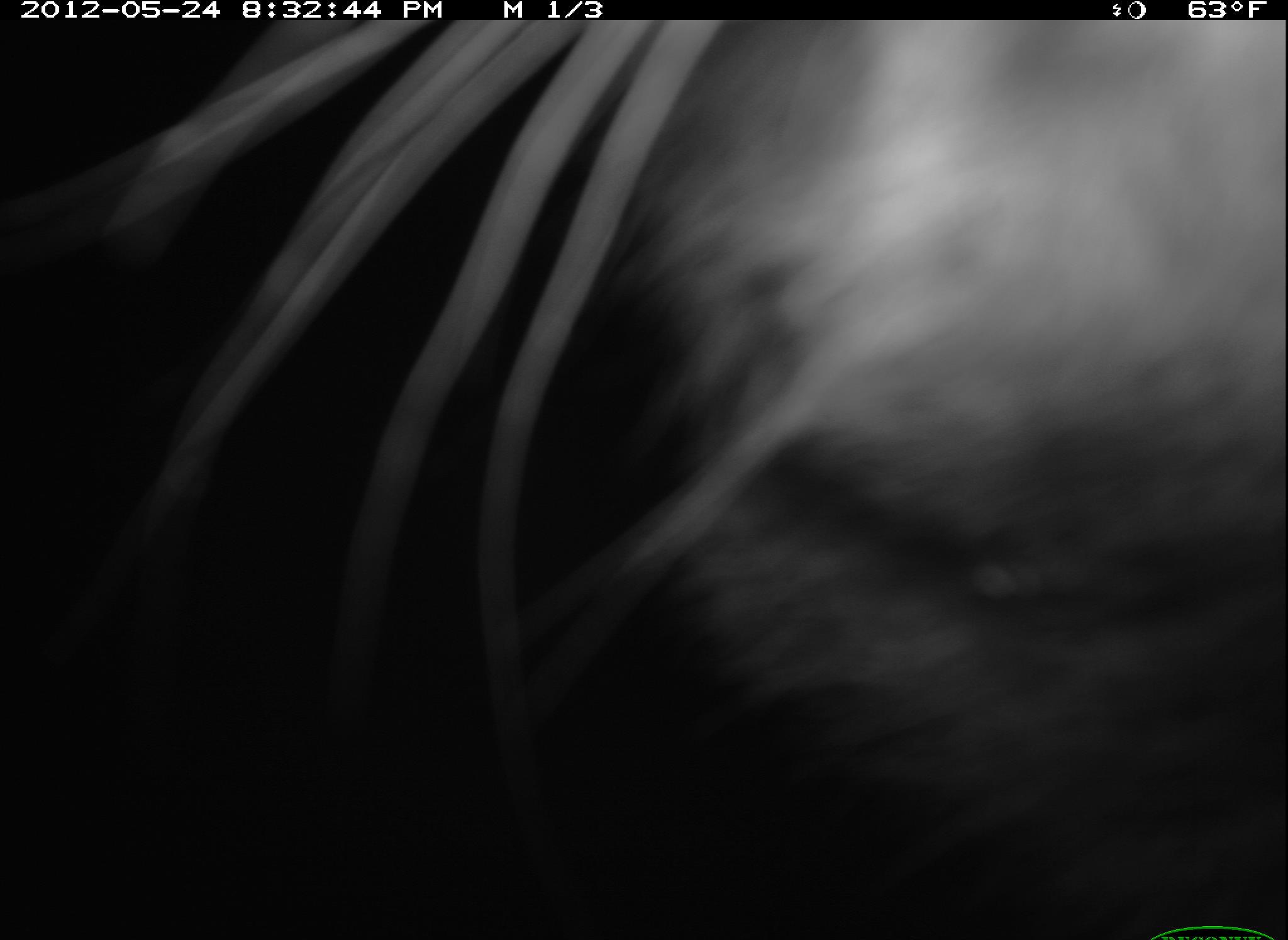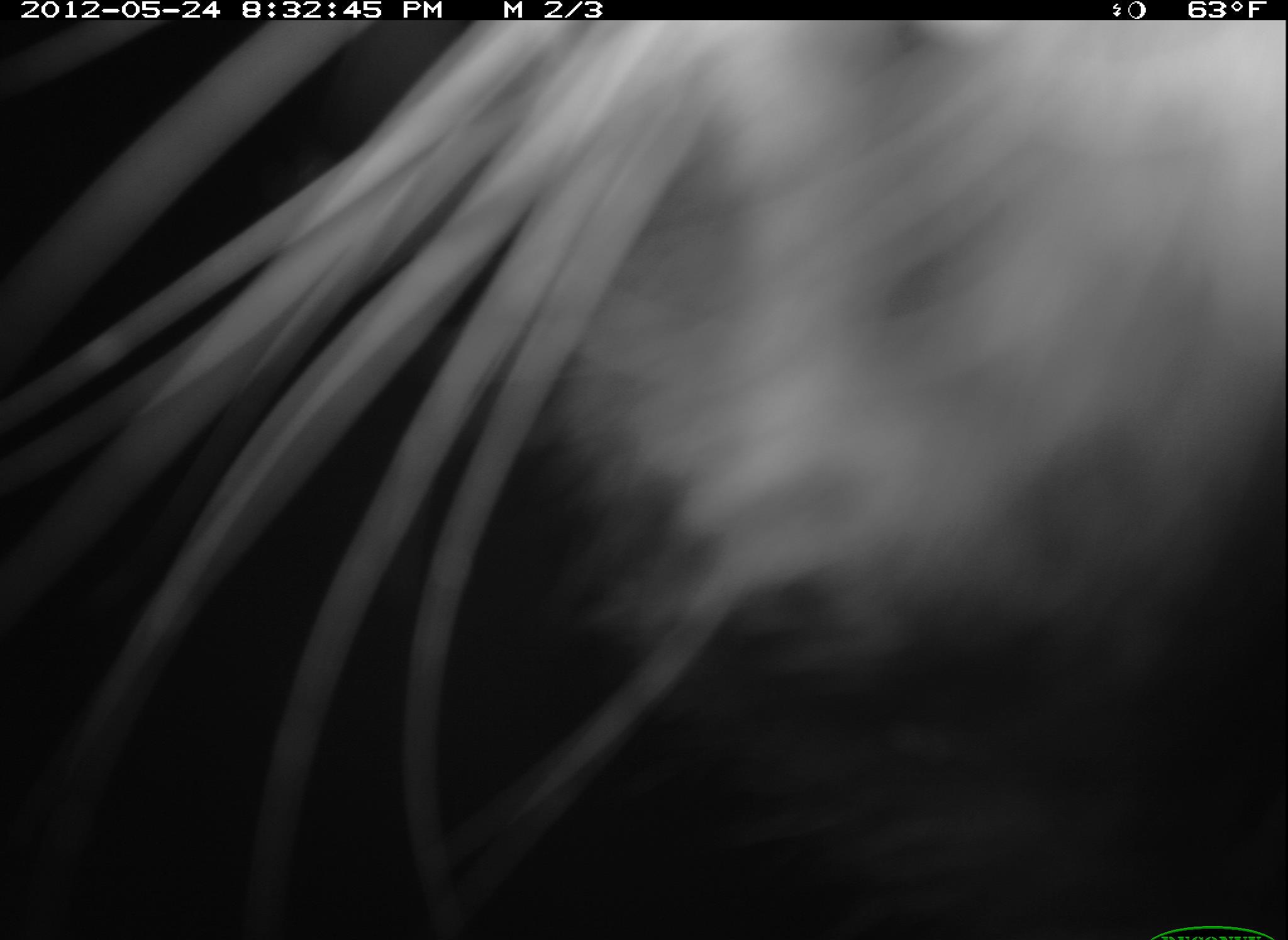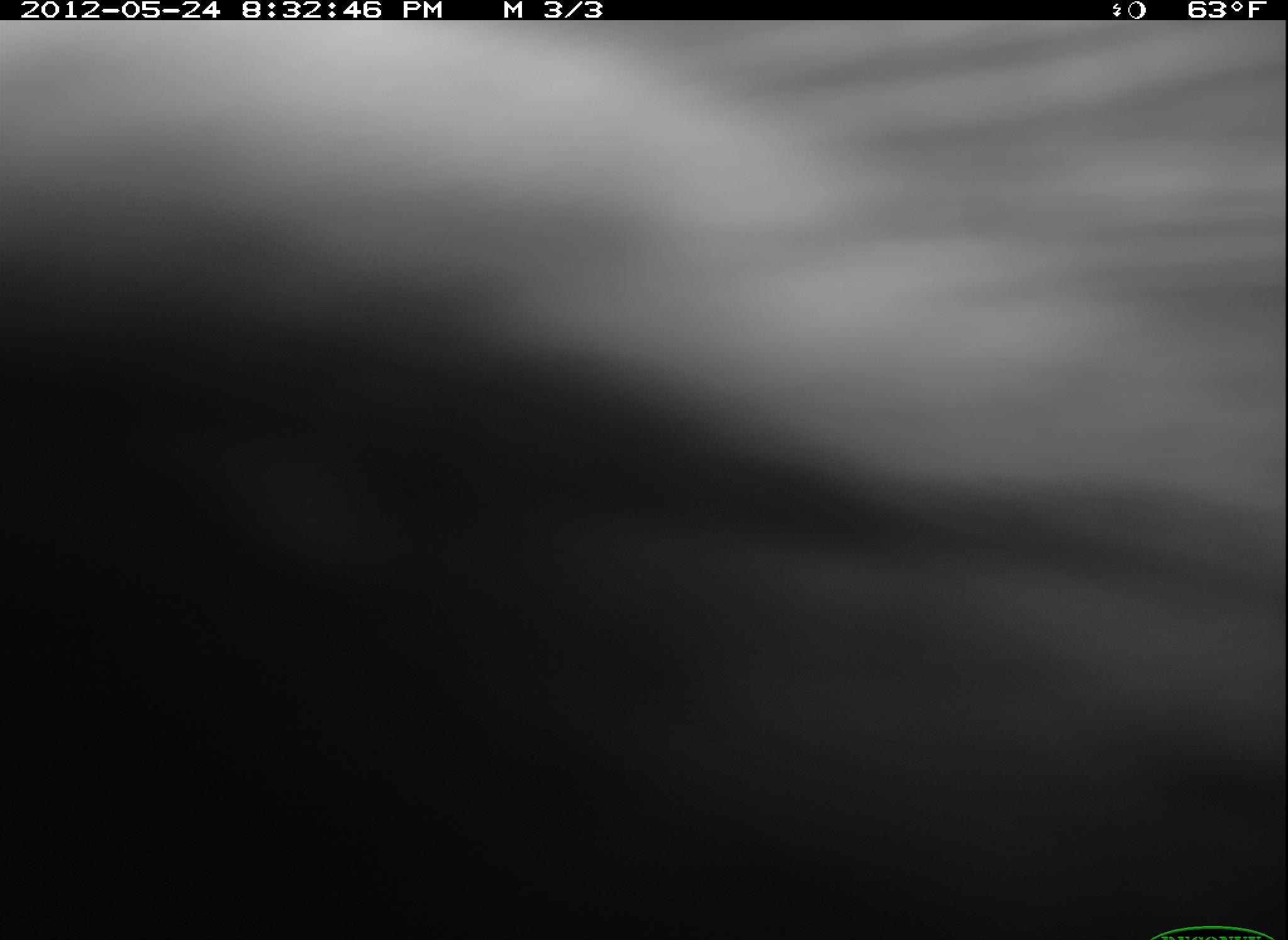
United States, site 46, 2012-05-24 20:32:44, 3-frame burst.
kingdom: Animalia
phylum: Chordata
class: Mammalia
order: Carnivora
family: Procyonidae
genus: Procyon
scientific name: Procyon lotor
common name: raccoon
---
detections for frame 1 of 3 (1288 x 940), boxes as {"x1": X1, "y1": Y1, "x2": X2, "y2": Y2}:
raccoon: {"x1": 76, "y1": 19, "x2": 1286, "y2": 940}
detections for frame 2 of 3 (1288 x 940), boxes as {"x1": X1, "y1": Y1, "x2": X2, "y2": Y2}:
raccoon: {"x1": 5, "y1": 18, "x2": 1288, "y2": 934}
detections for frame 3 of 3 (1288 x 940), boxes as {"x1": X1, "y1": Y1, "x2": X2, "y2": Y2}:
raccoon: {"x1": 0, "y1": 17, "x2": 1285, "y2": 926}